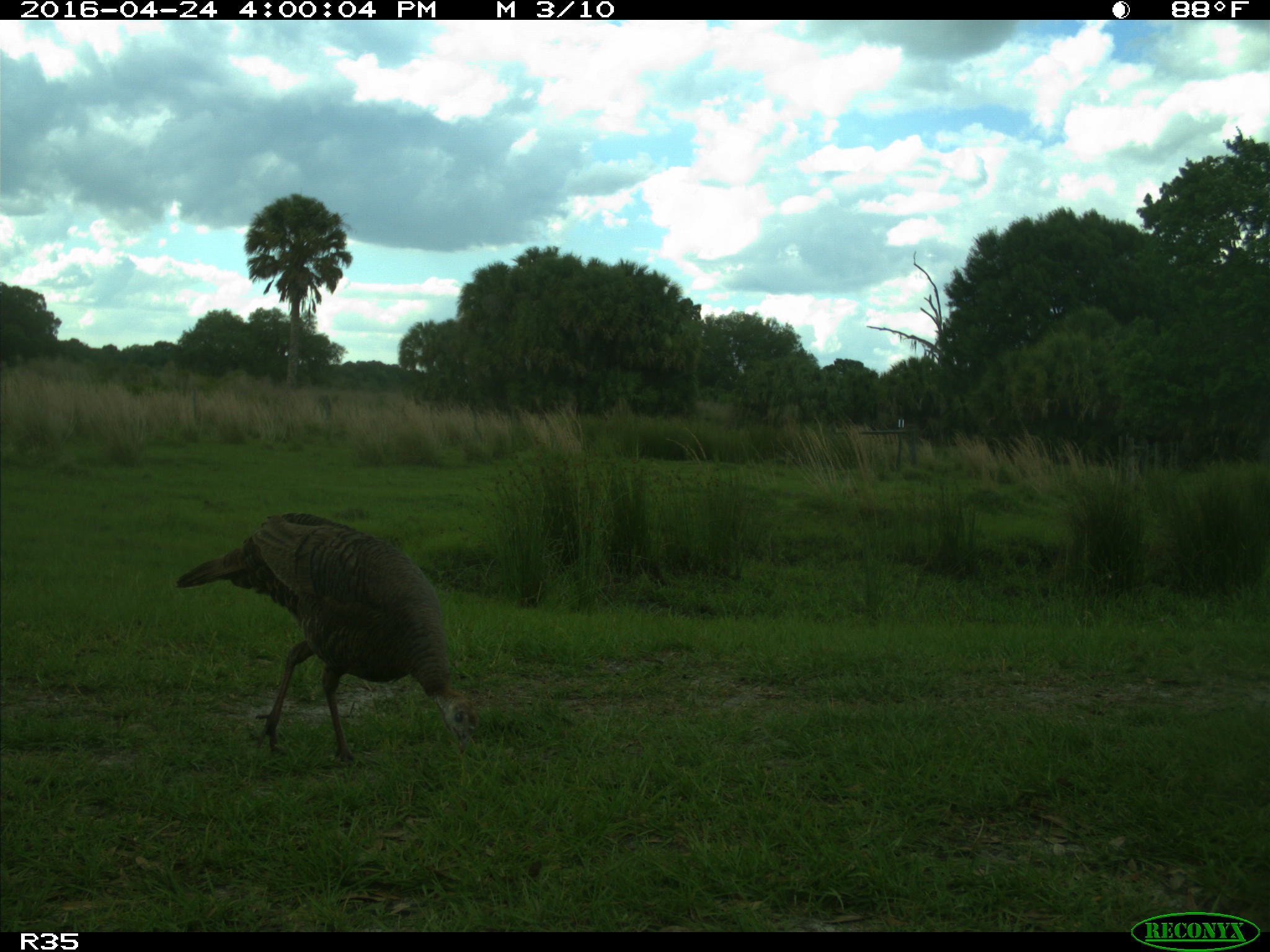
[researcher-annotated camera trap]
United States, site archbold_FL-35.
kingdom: Animalia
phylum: Chordata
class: Aves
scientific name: Aves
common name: birds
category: unidentified bird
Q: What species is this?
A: Unidentified bird (birds) (Aves).